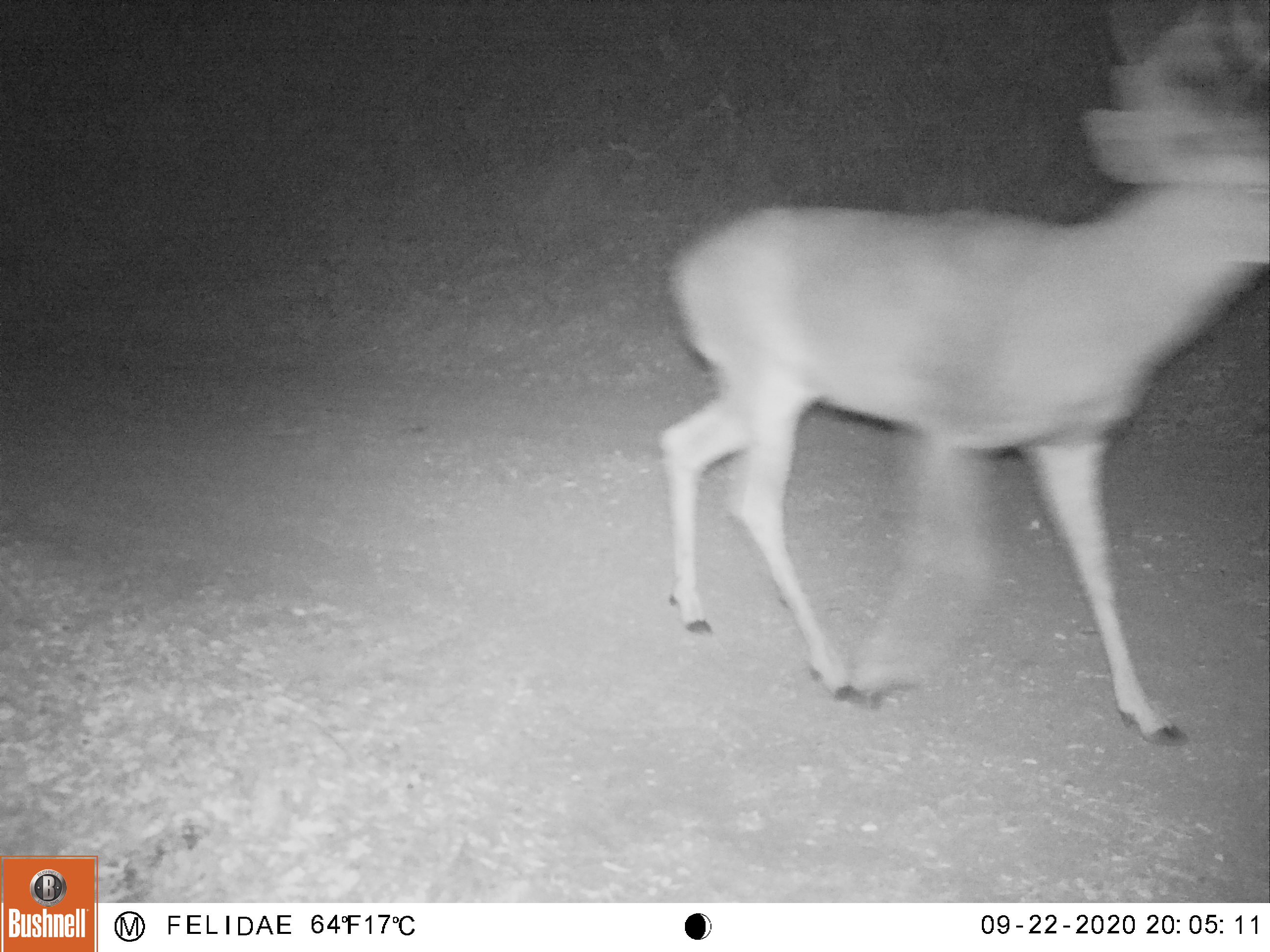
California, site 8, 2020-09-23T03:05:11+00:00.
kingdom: Animalia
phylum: Chordata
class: Mammalia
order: Artiodactyla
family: Cervidae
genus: Odocoileus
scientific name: Odocoileus hemionus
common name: mule deer